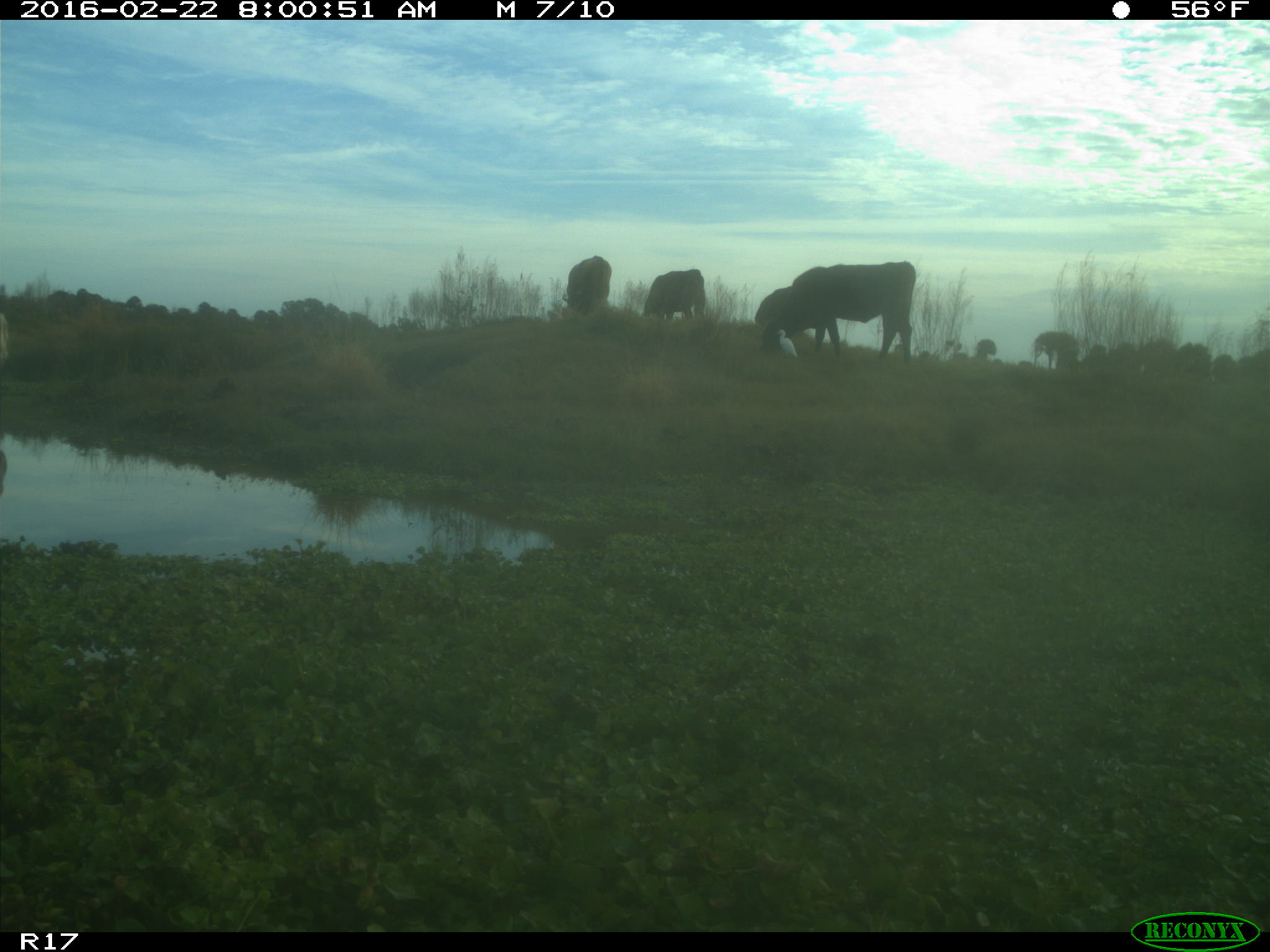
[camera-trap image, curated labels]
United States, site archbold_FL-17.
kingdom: Animalia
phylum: Chordata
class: Mammalia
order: Artiodactyla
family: Bovidae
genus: Bos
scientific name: Bos taurus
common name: domestic cow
Bos taurus (domestic cow).